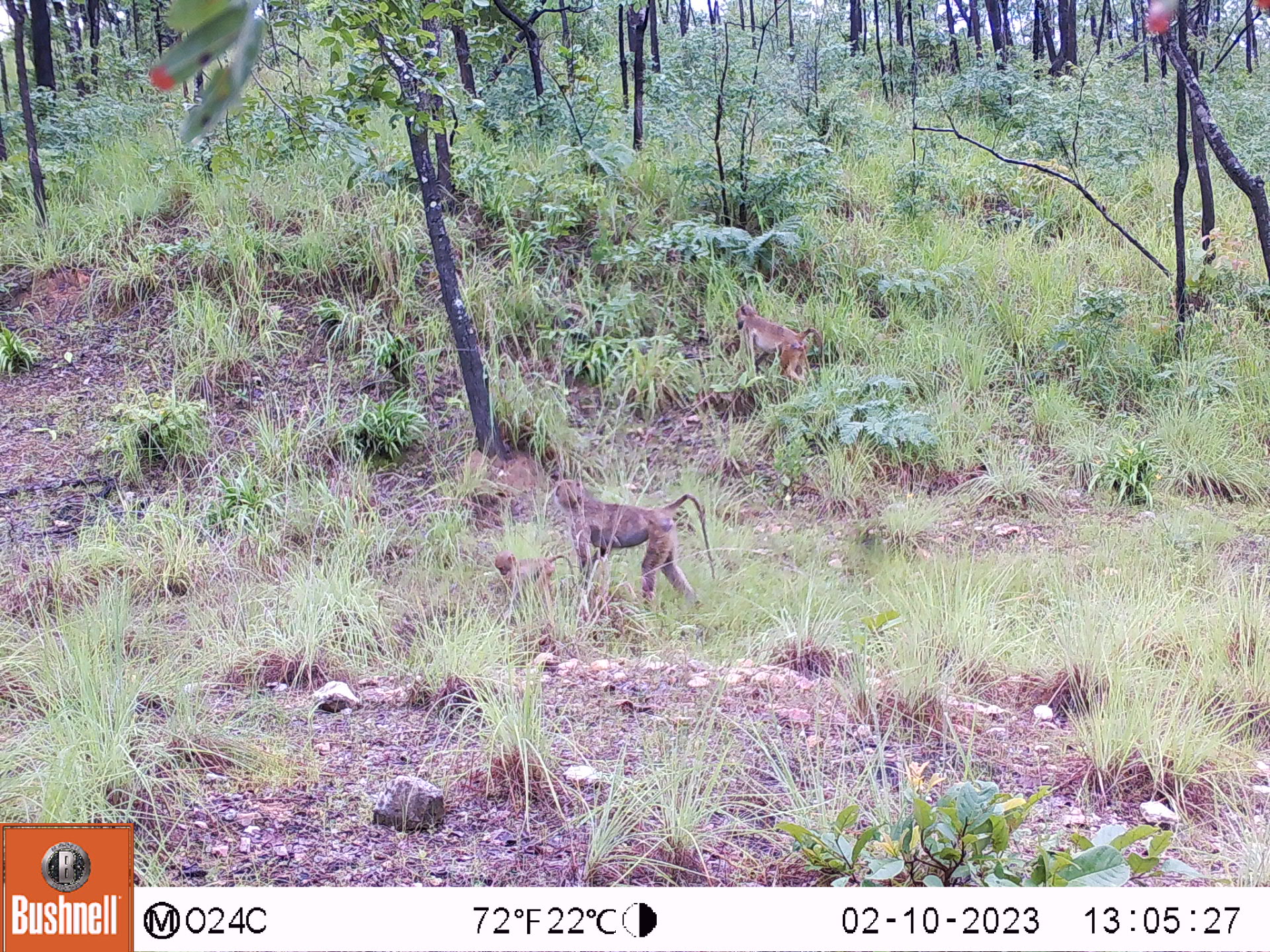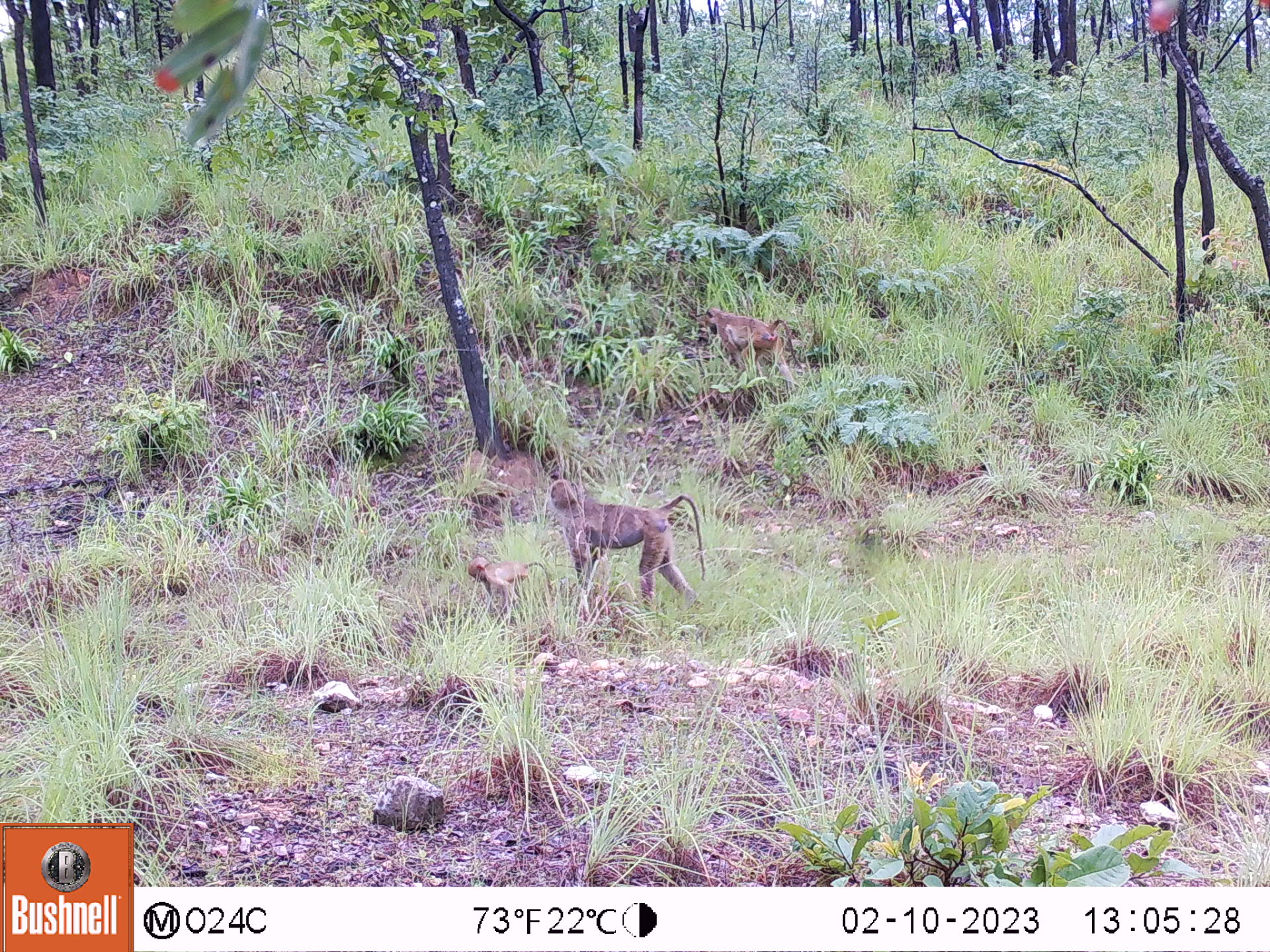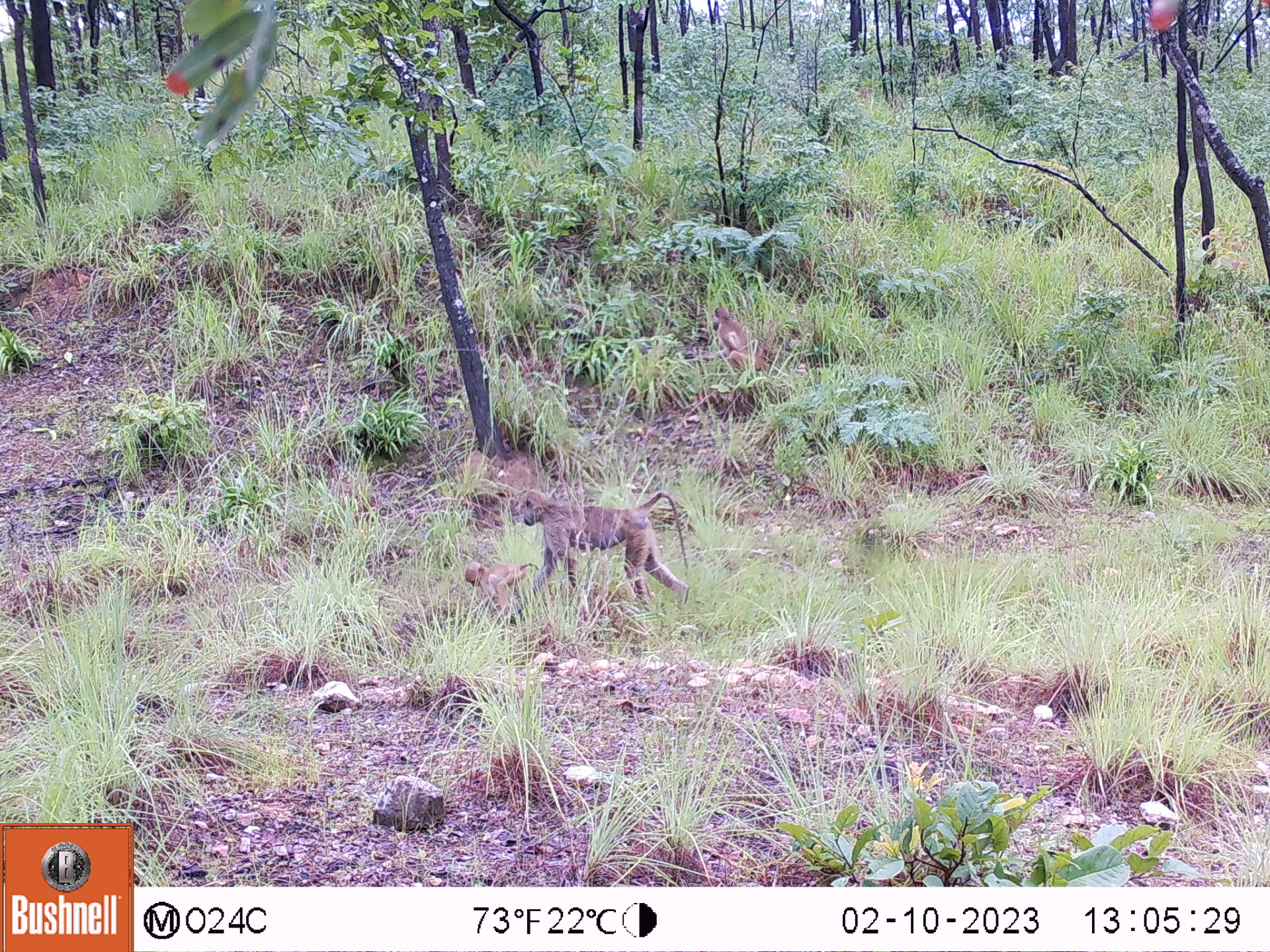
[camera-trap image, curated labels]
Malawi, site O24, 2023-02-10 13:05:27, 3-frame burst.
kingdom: Animalia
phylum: Chordata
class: Mammalia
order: Primates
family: Cercopithecidae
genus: Papio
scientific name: Papio cynocephalus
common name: yellow baboon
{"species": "yellow baboon (Papio cynocephalus)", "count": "3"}